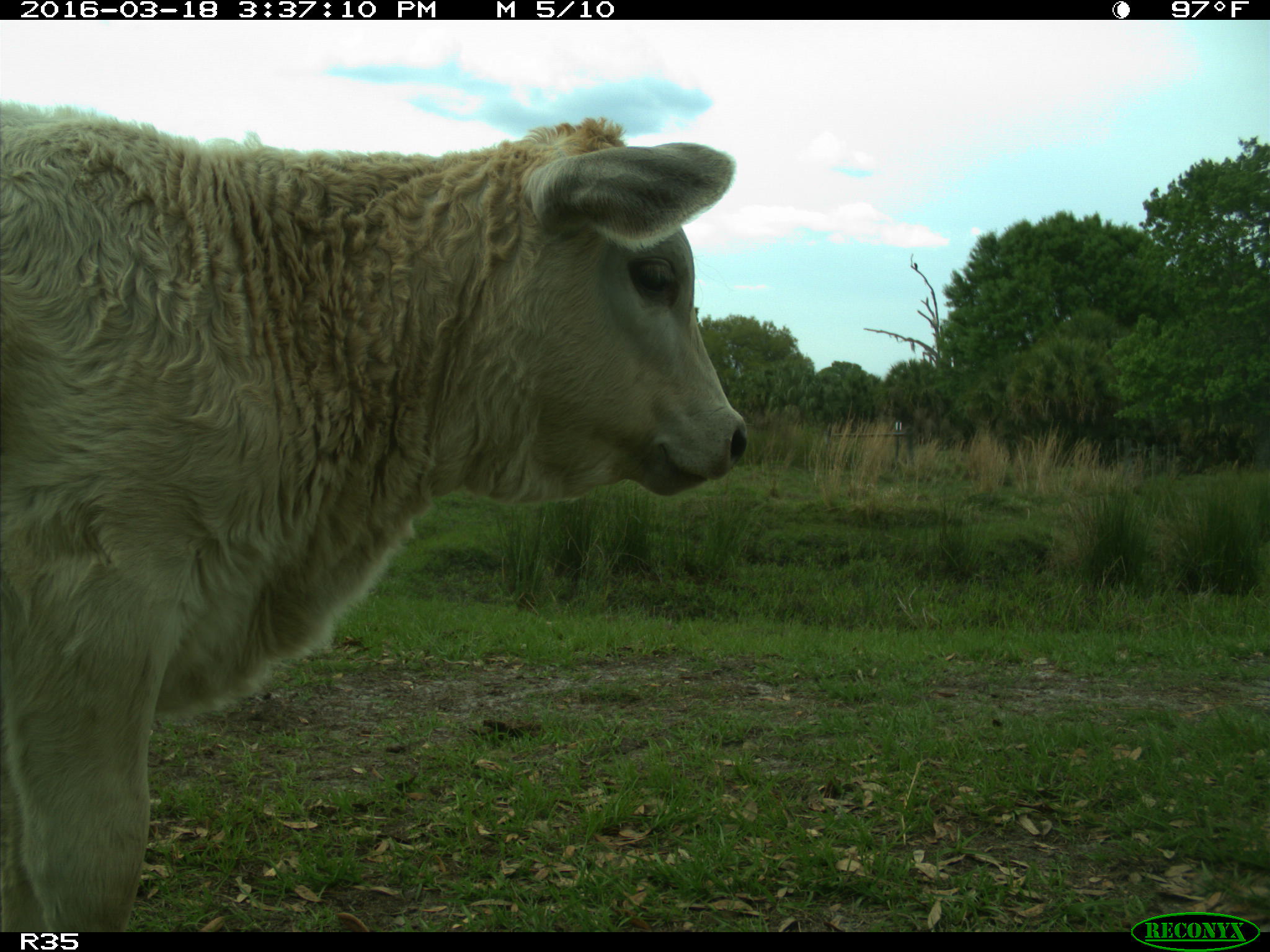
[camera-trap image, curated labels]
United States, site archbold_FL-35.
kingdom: Animalia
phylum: Chordata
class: Mammalia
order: Artiodactyla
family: Bovidae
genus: Bos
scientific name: Bos taurus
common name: domestic cow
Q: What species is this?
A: Bos taurus (domestic cow).